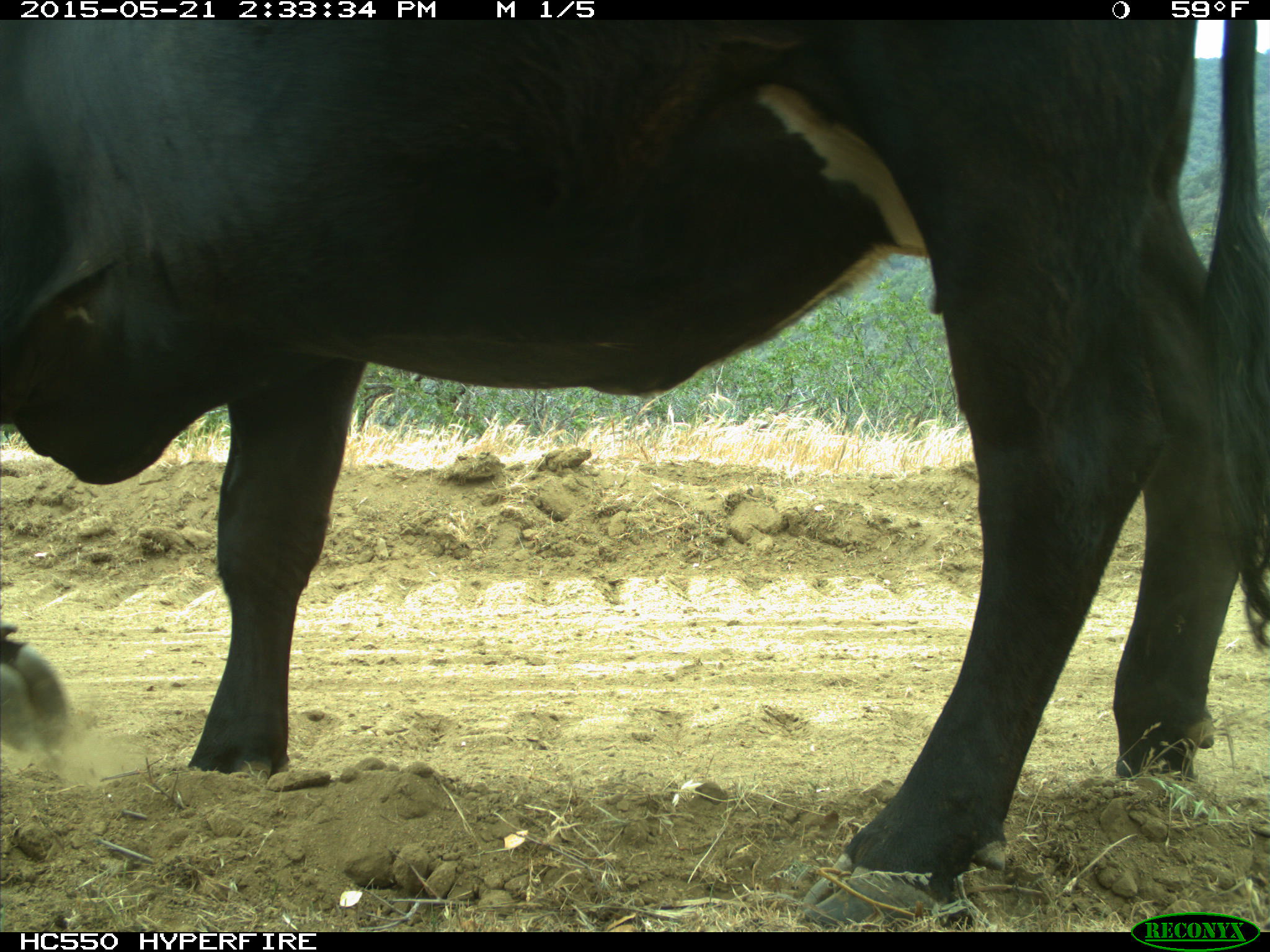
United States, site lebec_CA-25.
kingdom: Animalia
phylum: Chordata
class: Mammalia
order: Artiodactyla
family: Bovidae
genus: Bos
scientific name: Bos taurus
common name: domestic cow